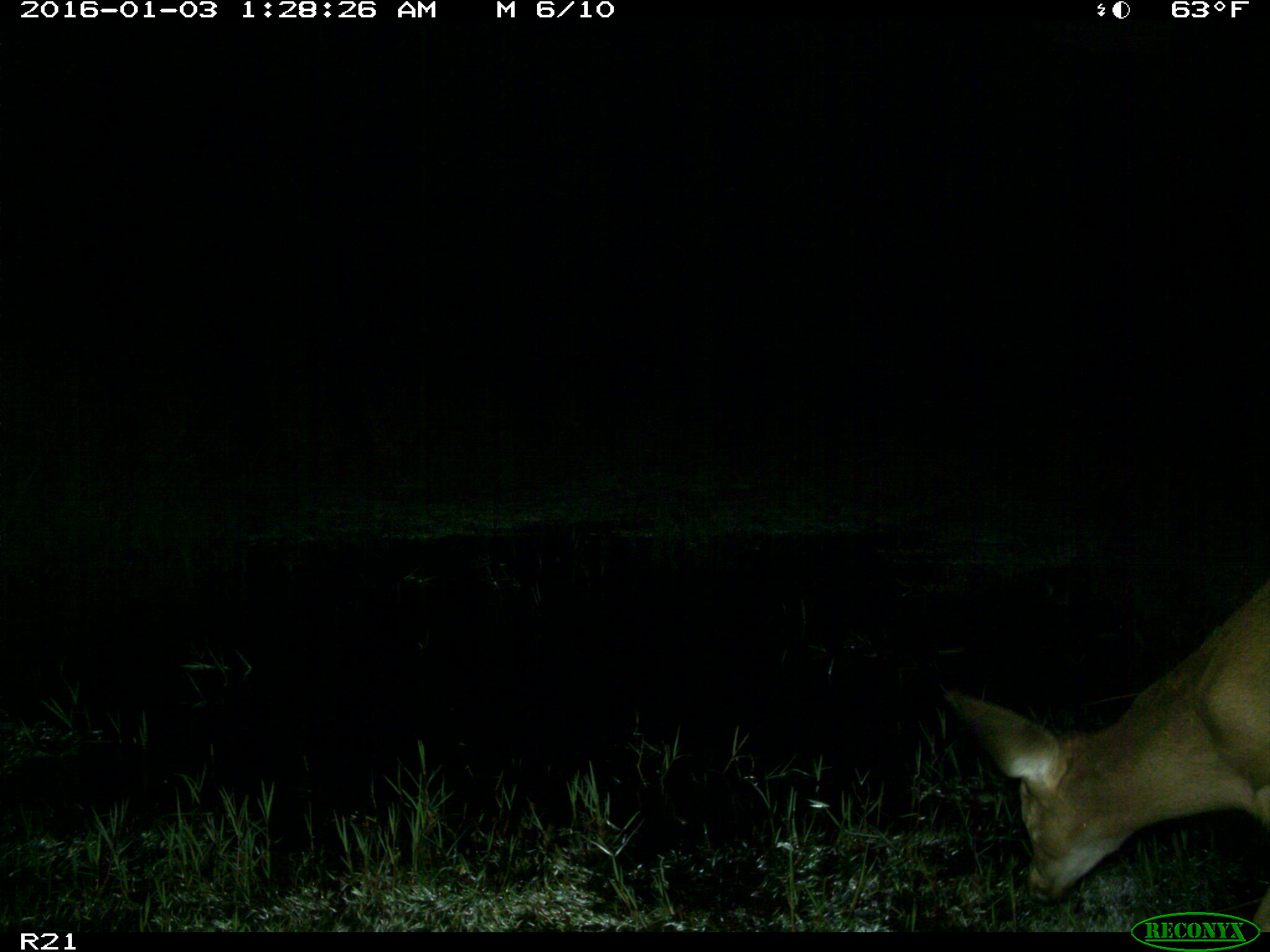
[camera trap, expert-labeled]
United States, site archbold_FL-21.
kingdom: Animalia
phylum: Chordata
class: Mammalia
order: Artiodactyla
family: Cervidae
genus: Odocoileus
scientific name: Odocoileus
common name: deer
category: unidentified deer